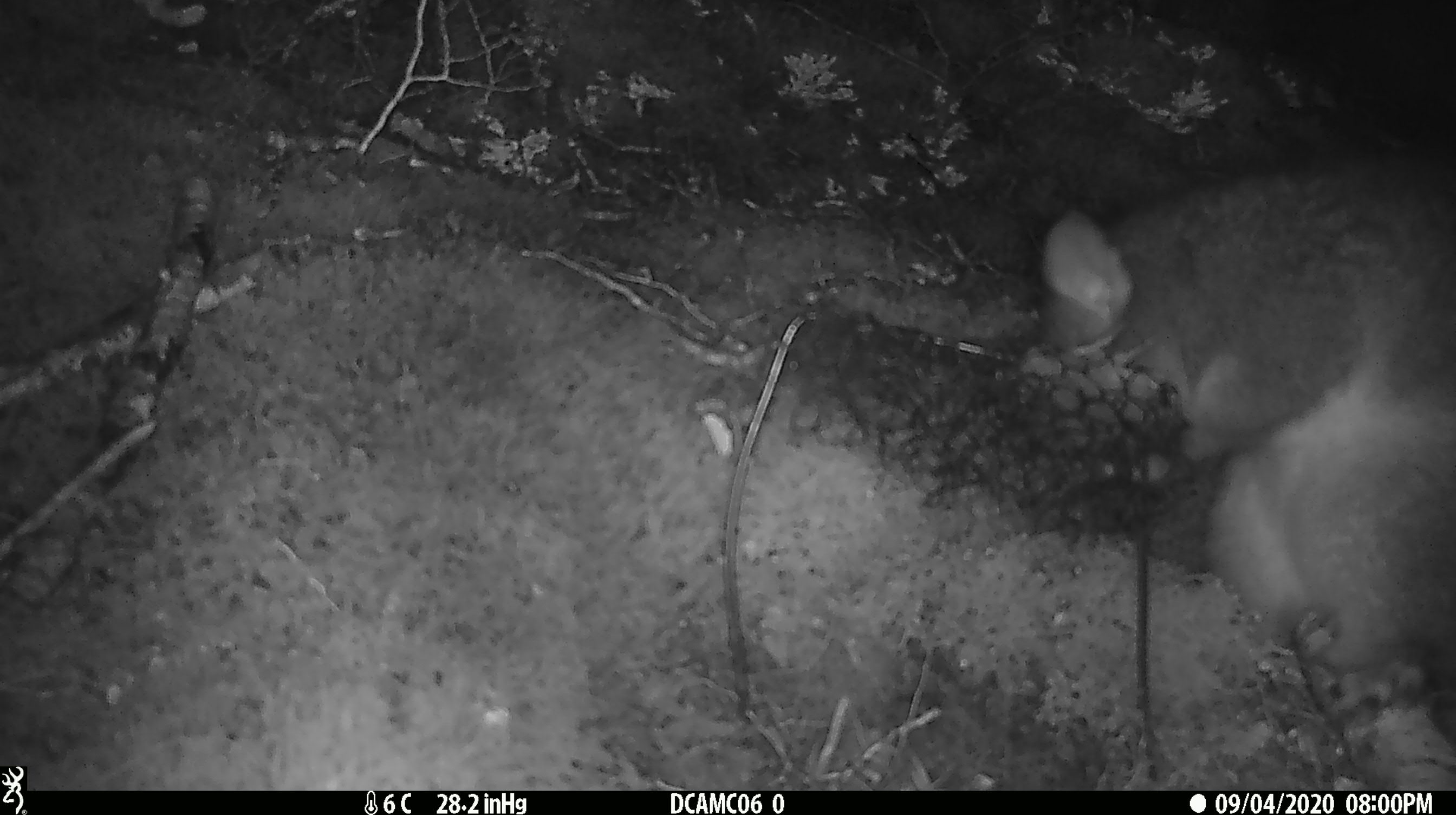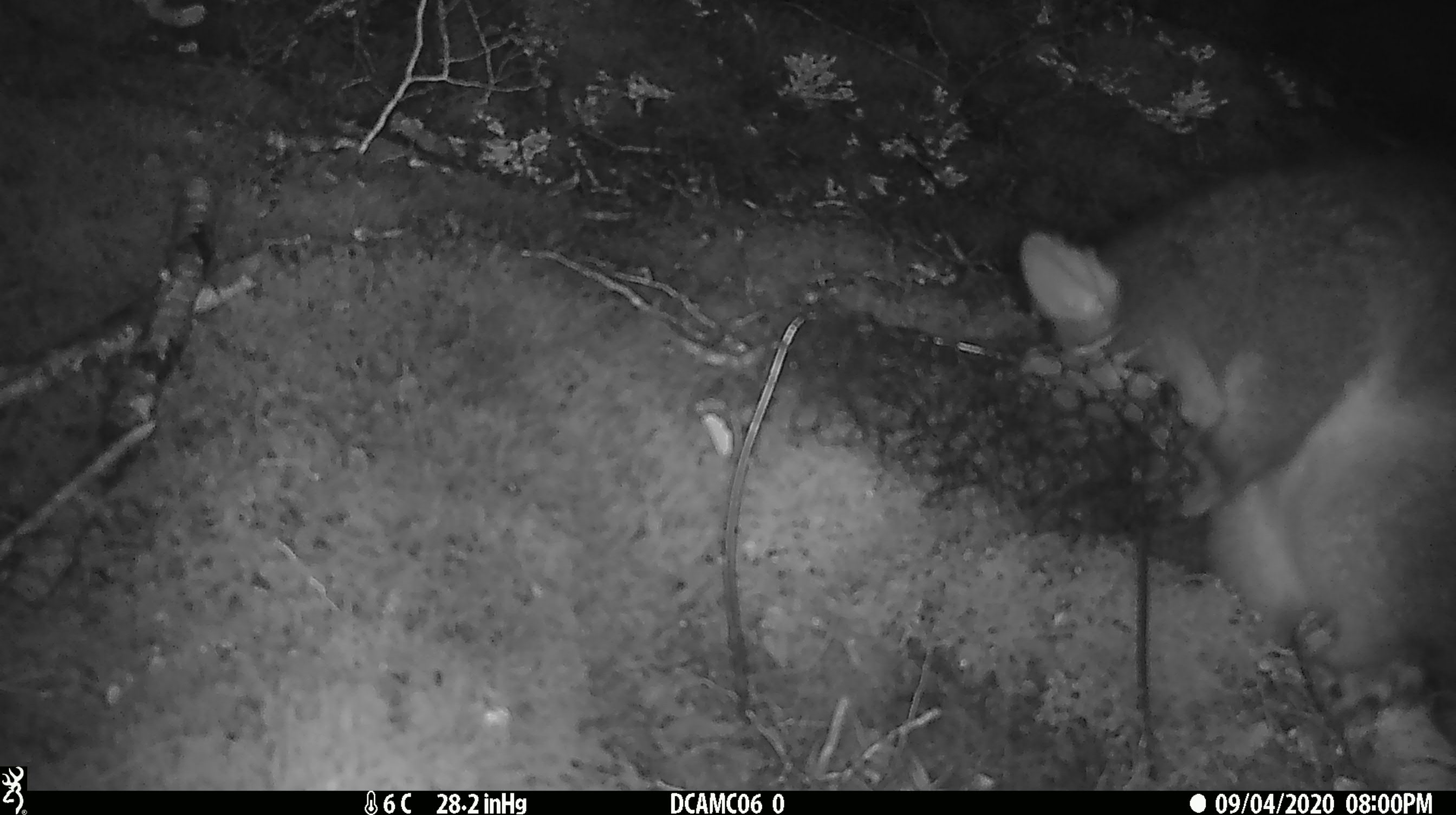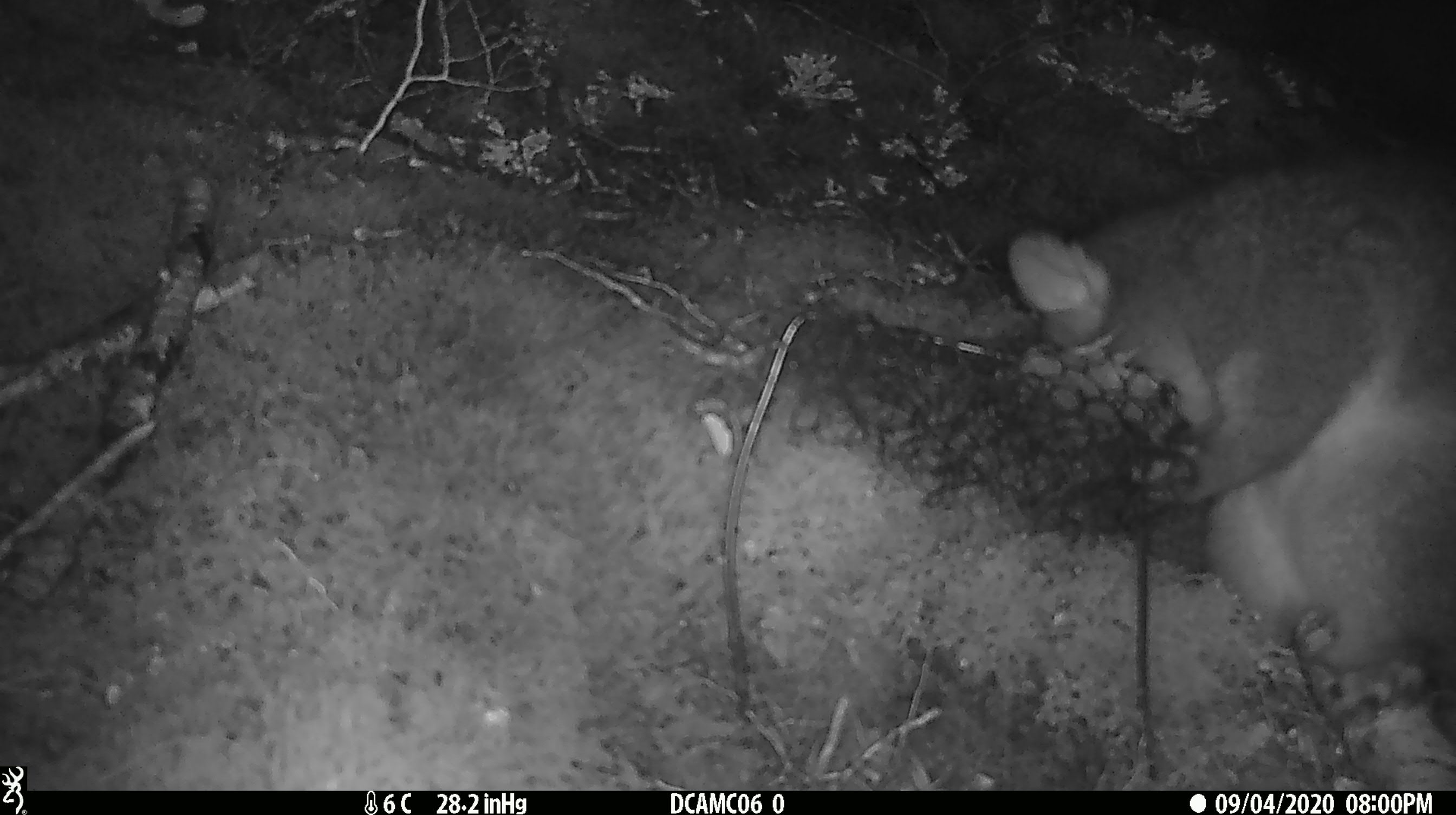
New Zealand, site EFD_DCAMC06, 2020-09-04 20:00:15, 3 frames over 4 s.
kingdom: Animalia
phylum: Chordata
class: Mammalia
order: Diprotodontia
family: Phalangeridae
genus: Trichosurus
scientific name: Trichosurus vulpecula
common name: common brushtail possum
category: possum